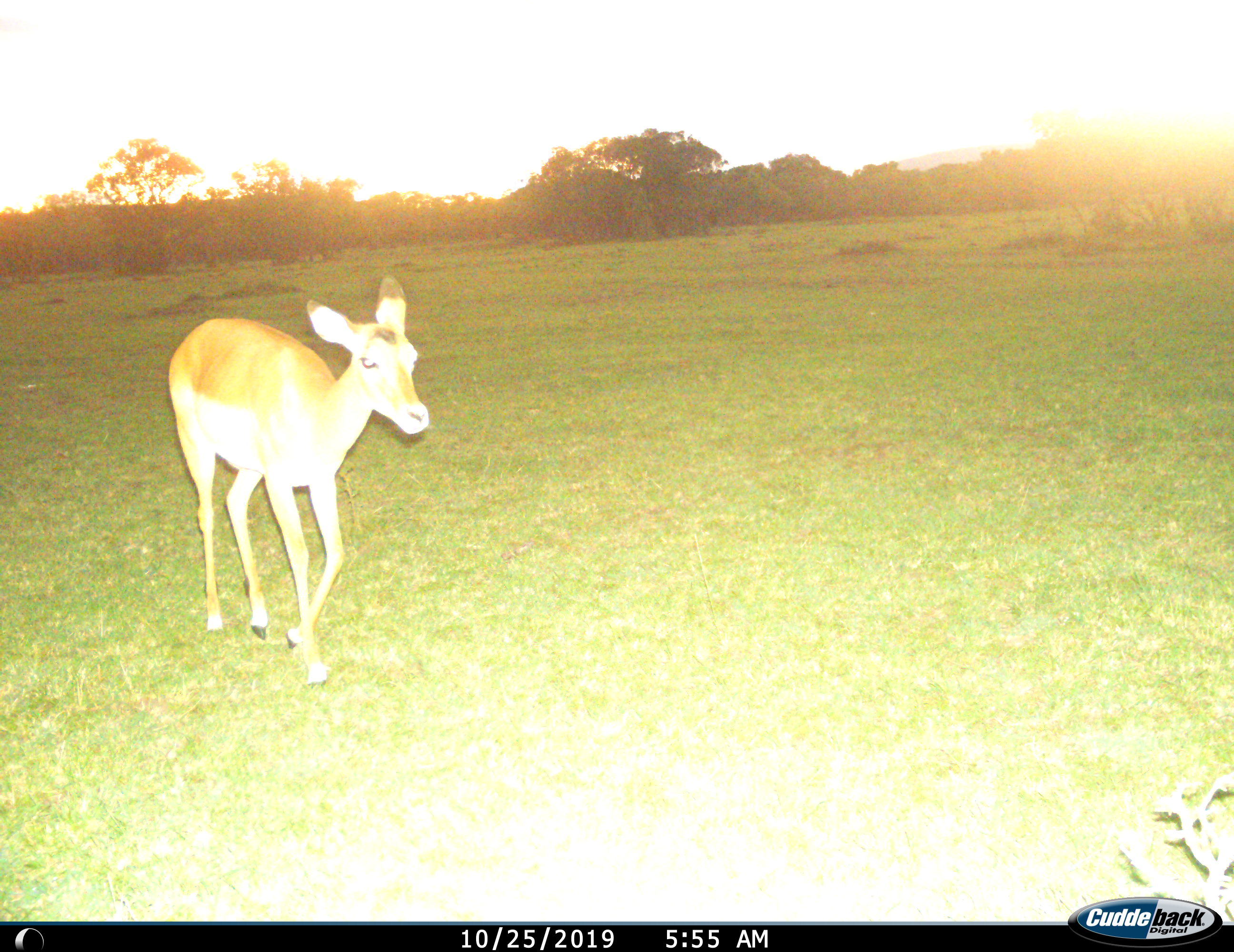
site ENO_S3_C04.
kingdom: Animalia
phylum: Chordata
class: Mammalia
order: Artiodactyla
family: Bovidae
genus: Aepyceros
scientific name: Aepyceros melampus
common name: impala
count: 1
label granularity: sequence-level